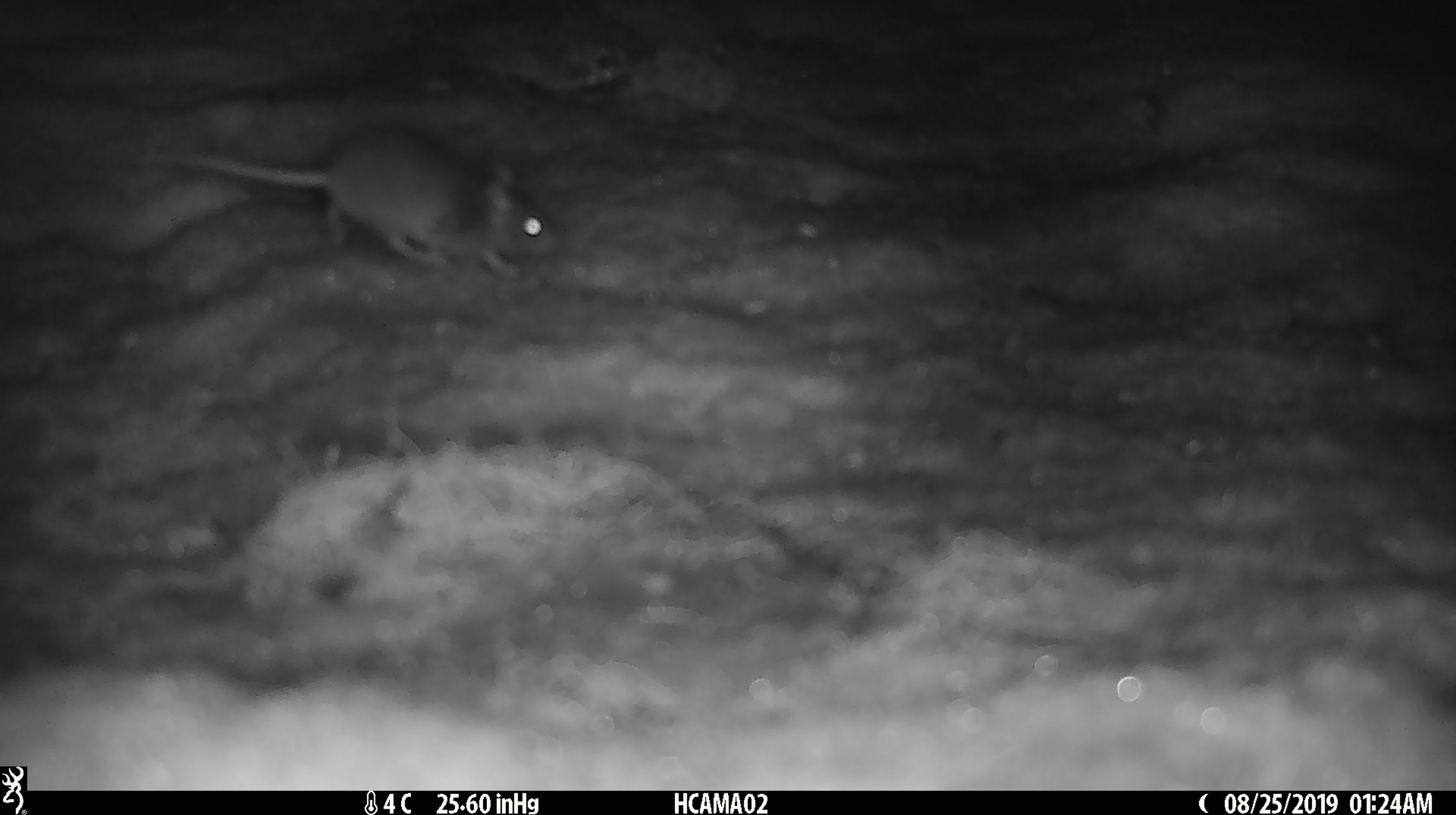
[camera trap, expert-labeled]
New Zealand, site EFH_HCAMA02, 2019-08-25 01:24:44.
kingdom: Animalia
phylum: Chordata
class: Mammalia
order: Rodentia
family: Muridae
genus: Mus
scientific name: Mus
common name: mouse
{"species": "mouse (Mus)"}